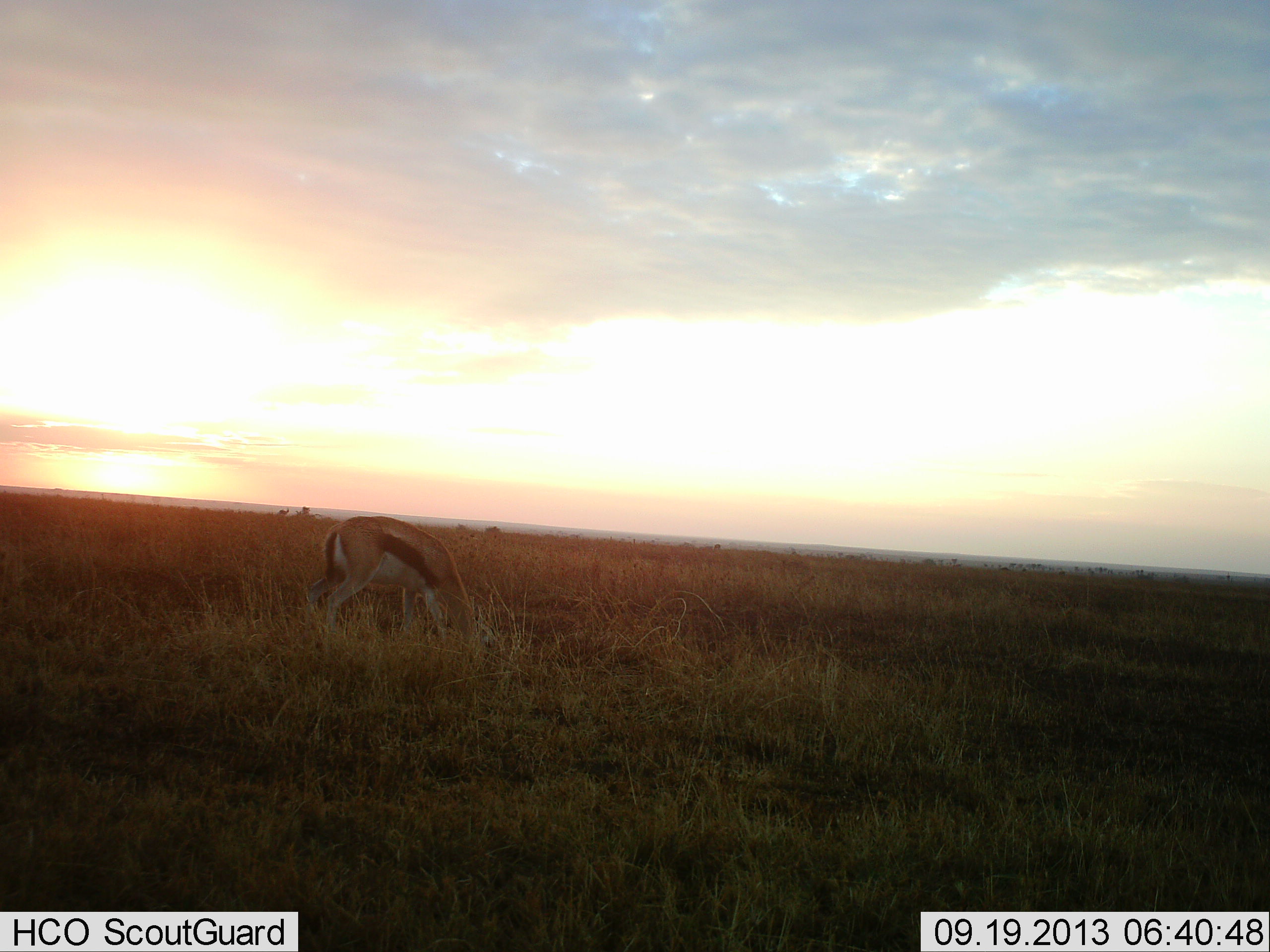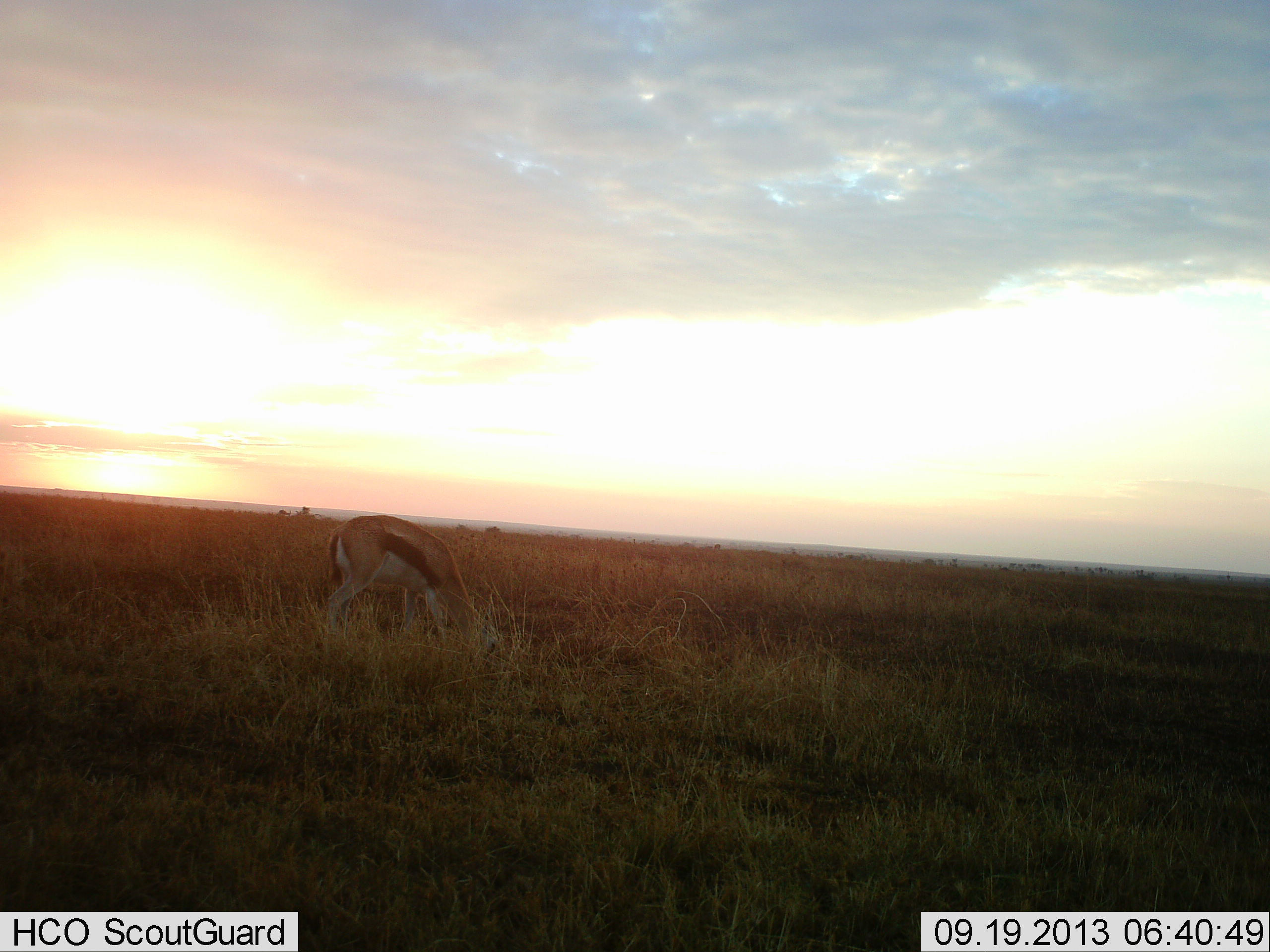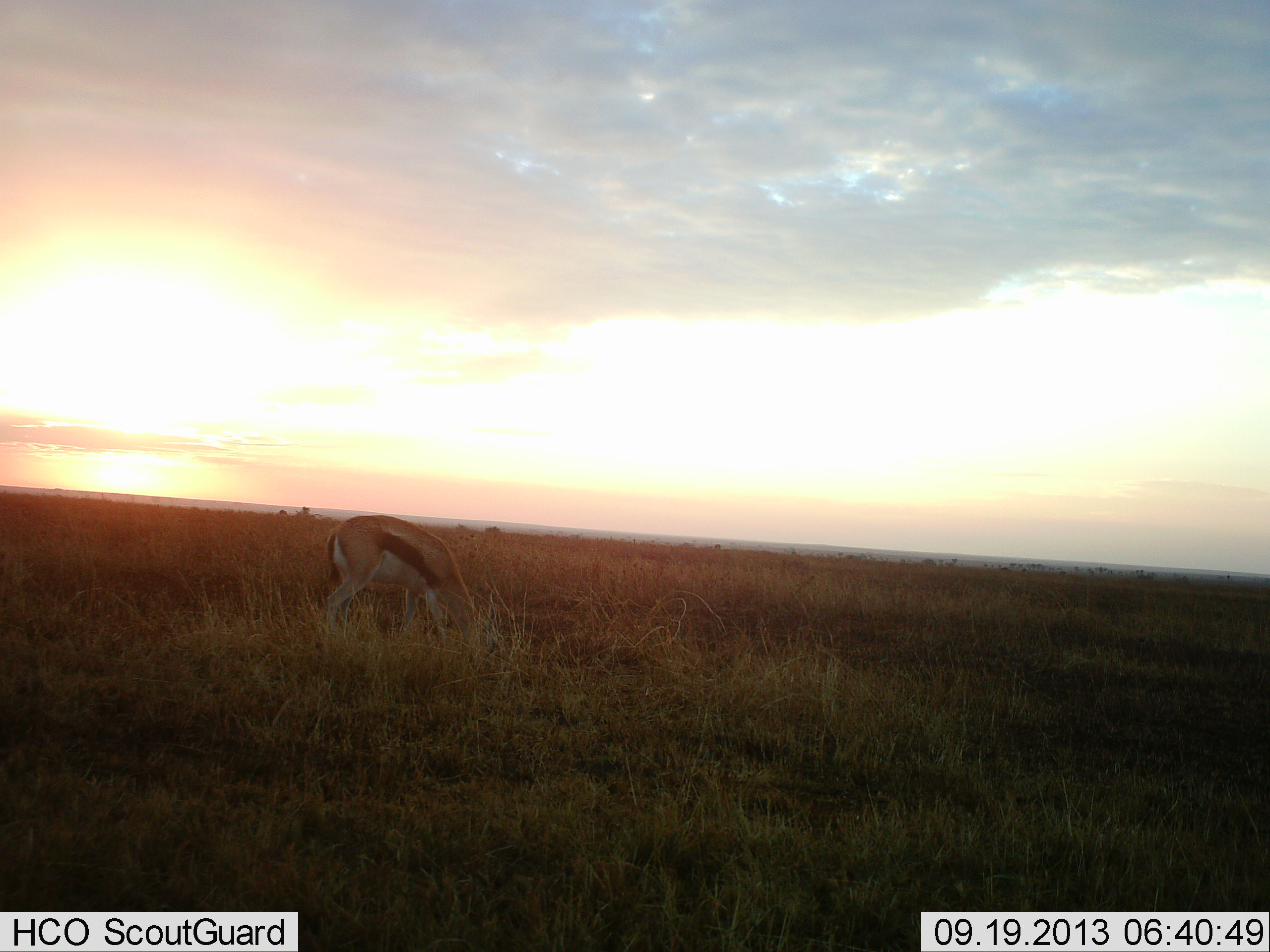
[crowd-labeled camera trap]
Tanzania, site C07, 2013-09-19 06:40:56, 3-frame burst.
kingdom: Animalia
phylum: Chordata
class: Mammalia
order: Artiodactyla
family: Bovidae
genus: Eudorcas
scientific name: Eudorcas thomsonii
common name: thomson's gazelle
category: gazellethomsons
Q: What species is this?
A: Gazellethomsons (thomson's gazelle) (Eudorcas thomsonii).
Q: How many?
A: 1.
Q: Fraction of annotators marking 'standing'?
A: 28%.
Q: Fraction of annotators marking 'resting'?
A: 0%.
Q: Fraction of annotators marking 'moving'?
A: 0%.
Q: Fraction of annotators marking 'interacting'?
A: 0%.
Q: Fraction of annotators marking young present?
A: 4%.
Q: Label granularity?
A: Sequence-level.